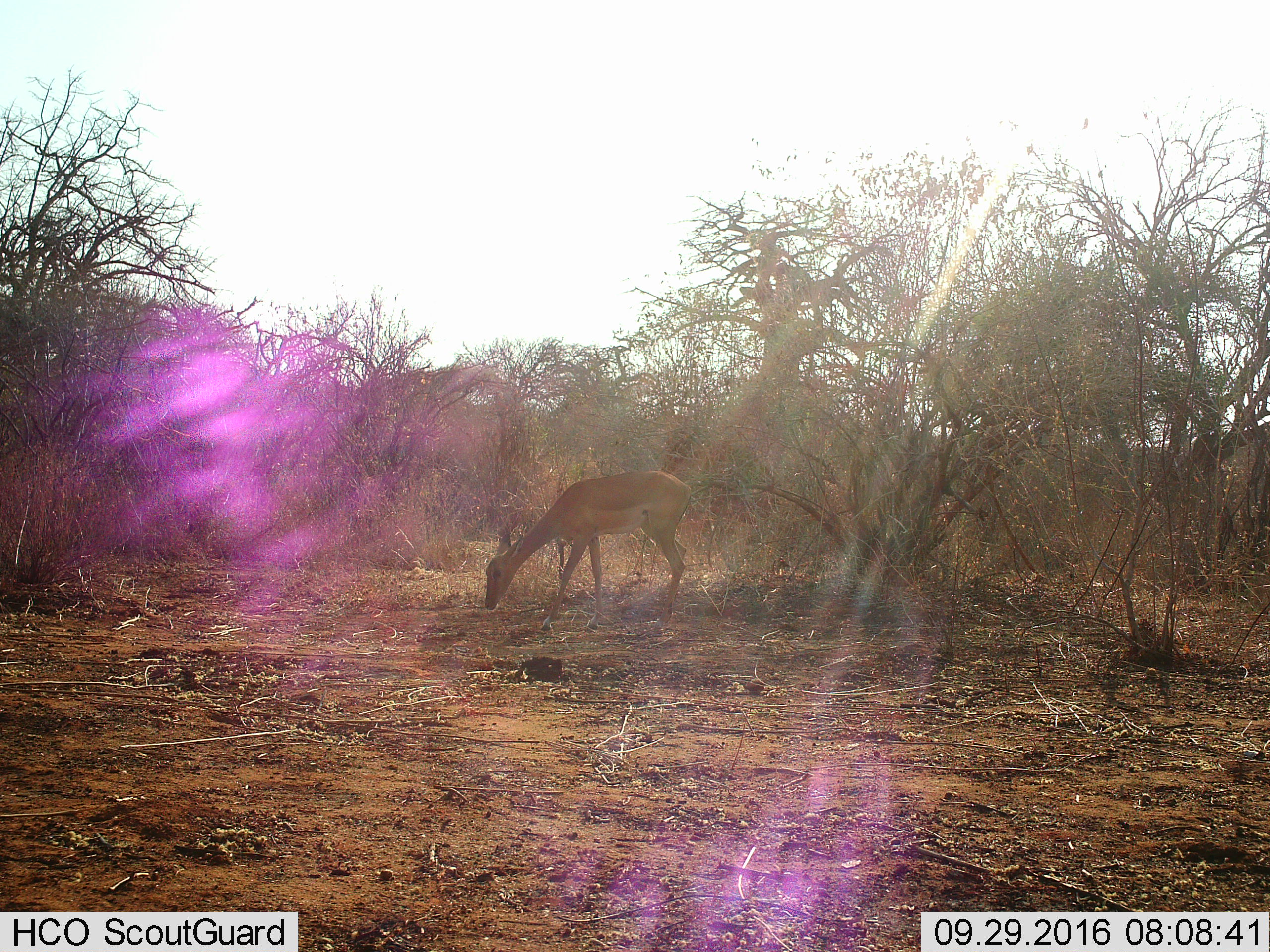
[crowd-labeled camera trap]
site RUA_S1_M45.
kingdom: Animalia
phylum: Chordata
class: Mammalia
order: Artiodactyla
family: Bovidae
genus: Aepyceros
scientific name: Aepyceros melampus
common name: impala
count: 1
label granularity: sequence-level